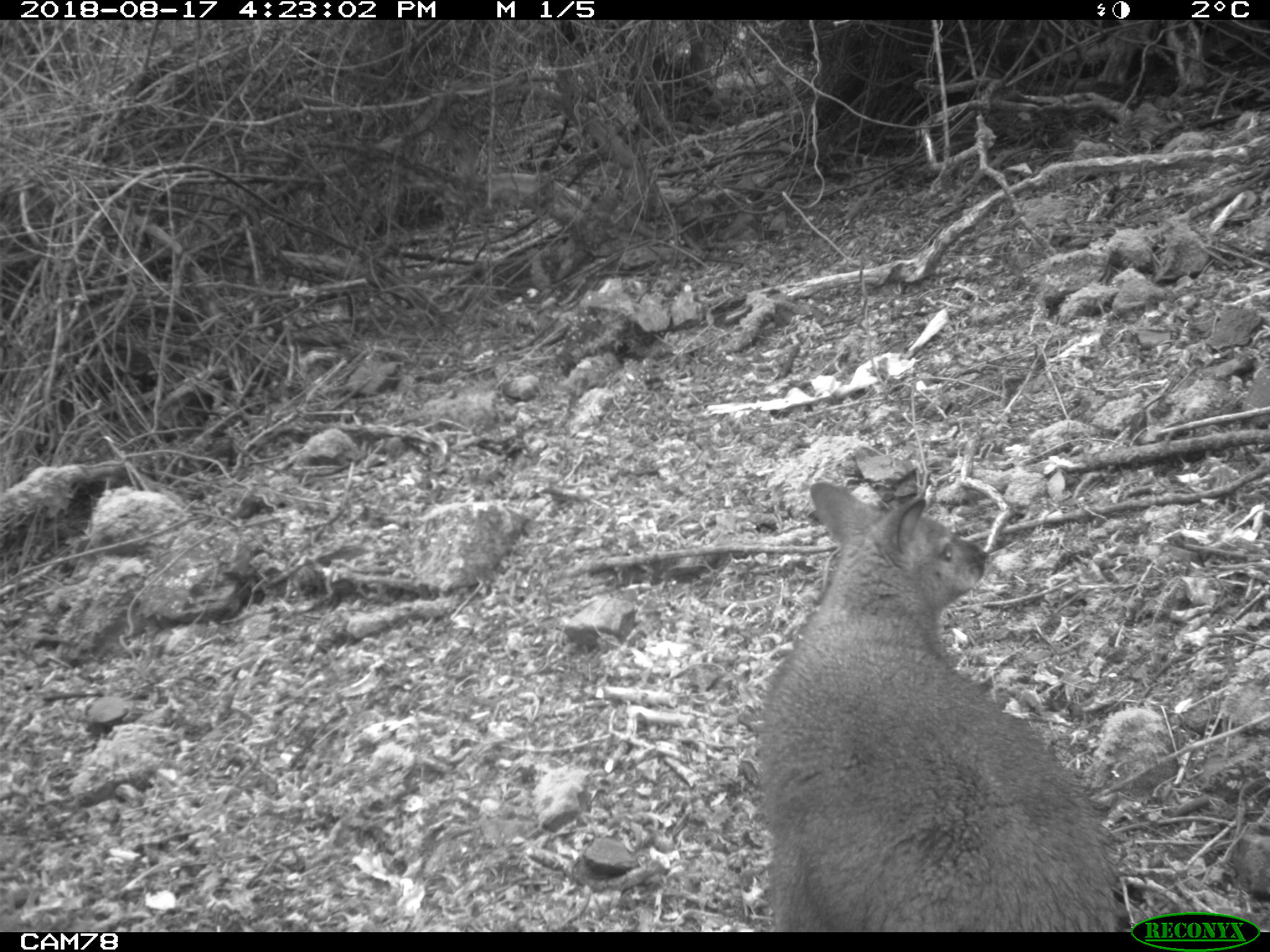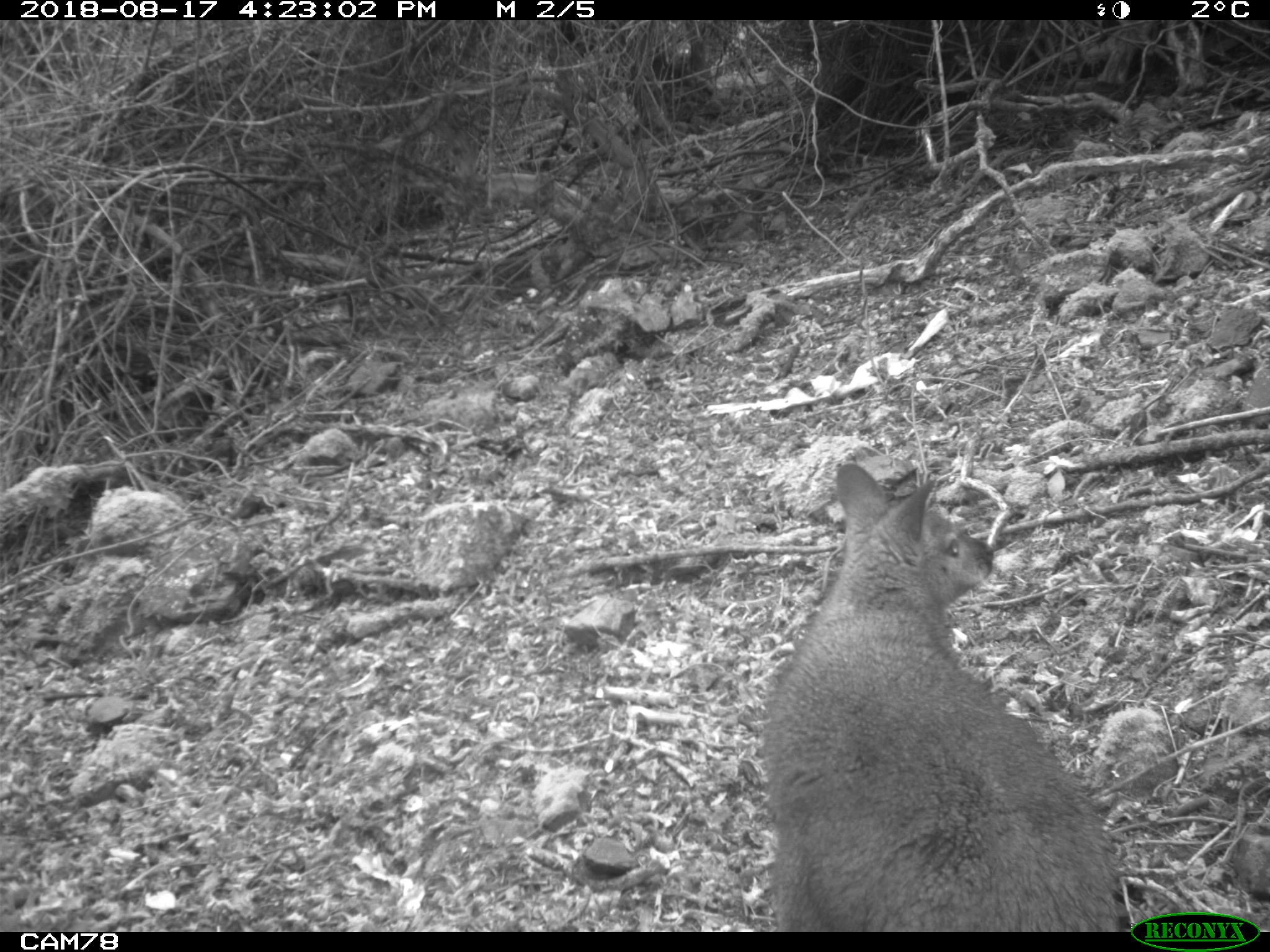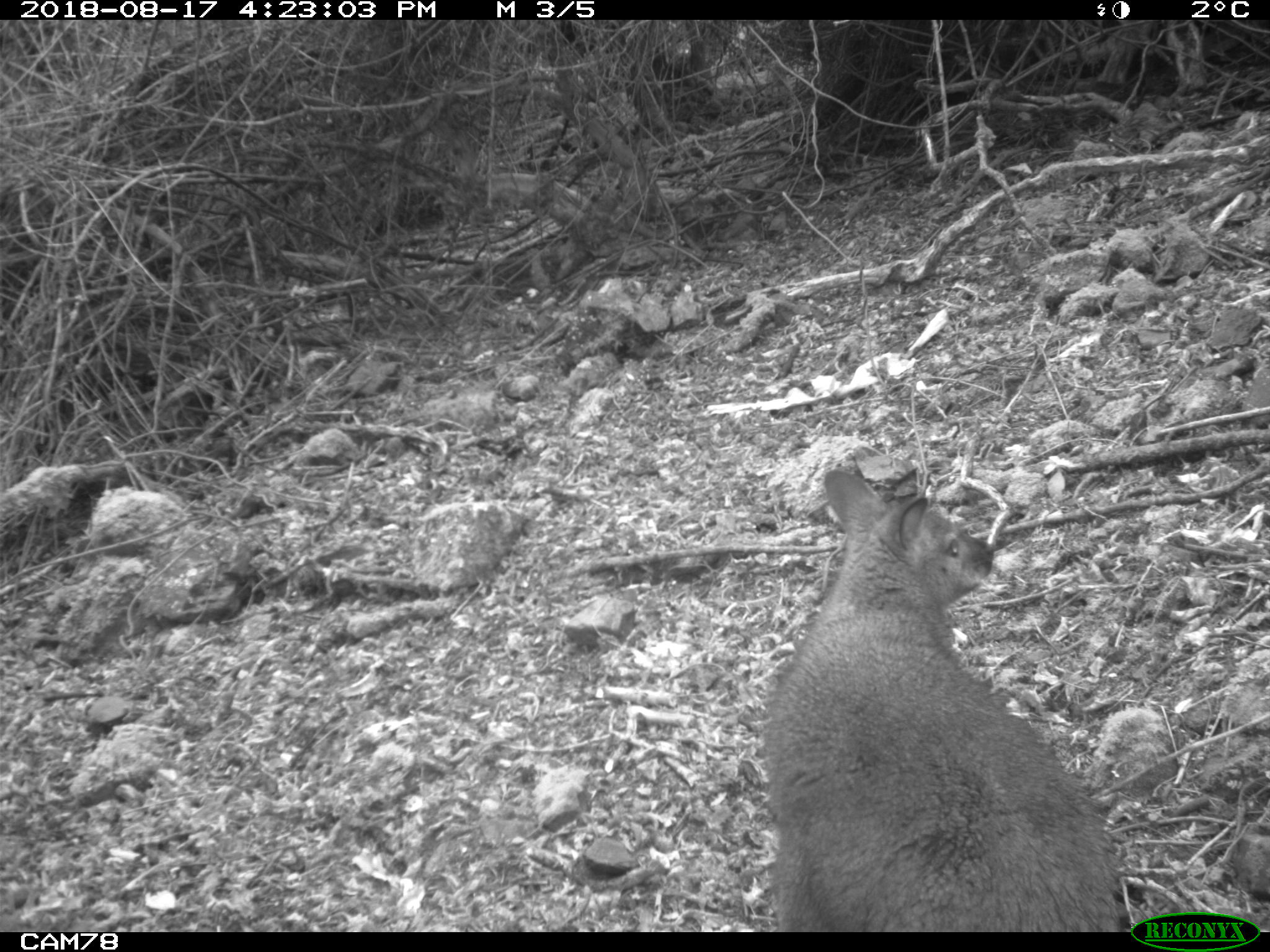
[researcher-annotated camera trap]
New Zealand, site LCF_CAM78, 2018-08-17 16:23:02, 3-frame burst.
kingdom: Animalia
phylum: Chordata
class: Mammalia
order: Diprotodontia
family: Macropodidae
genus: Notamacropus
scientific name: Notamacropus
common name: wallaby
Wallaby (Notamacropus).